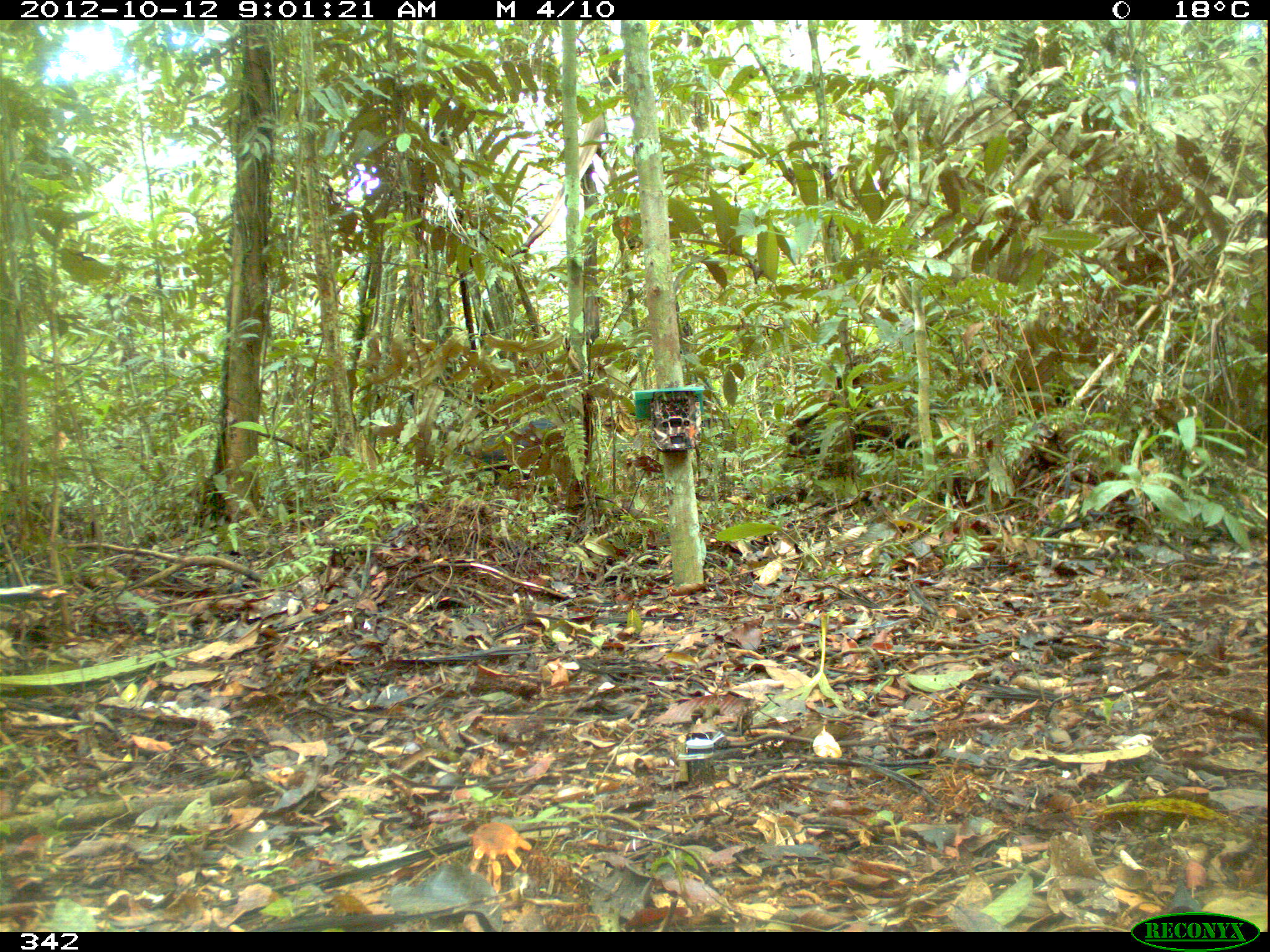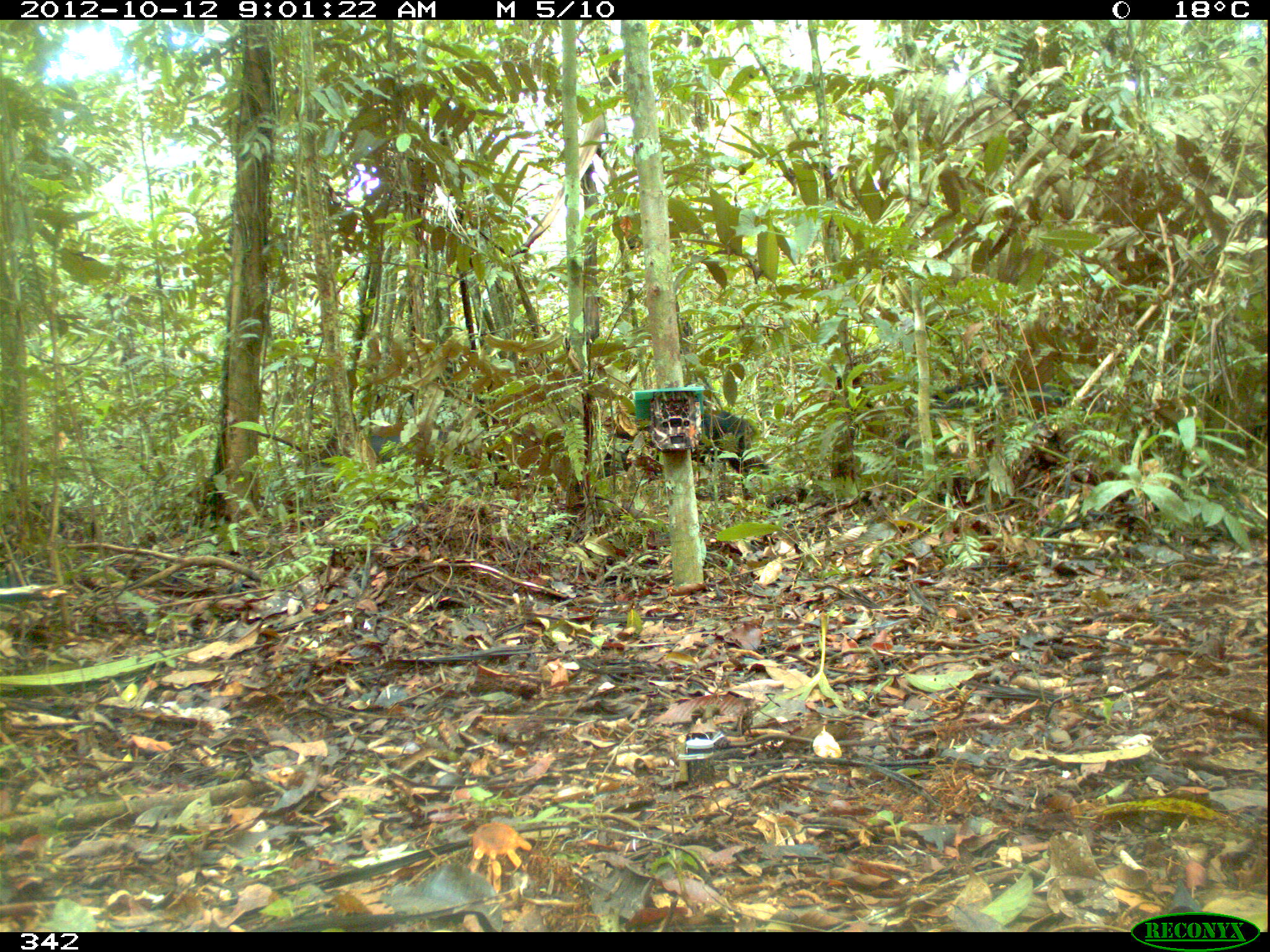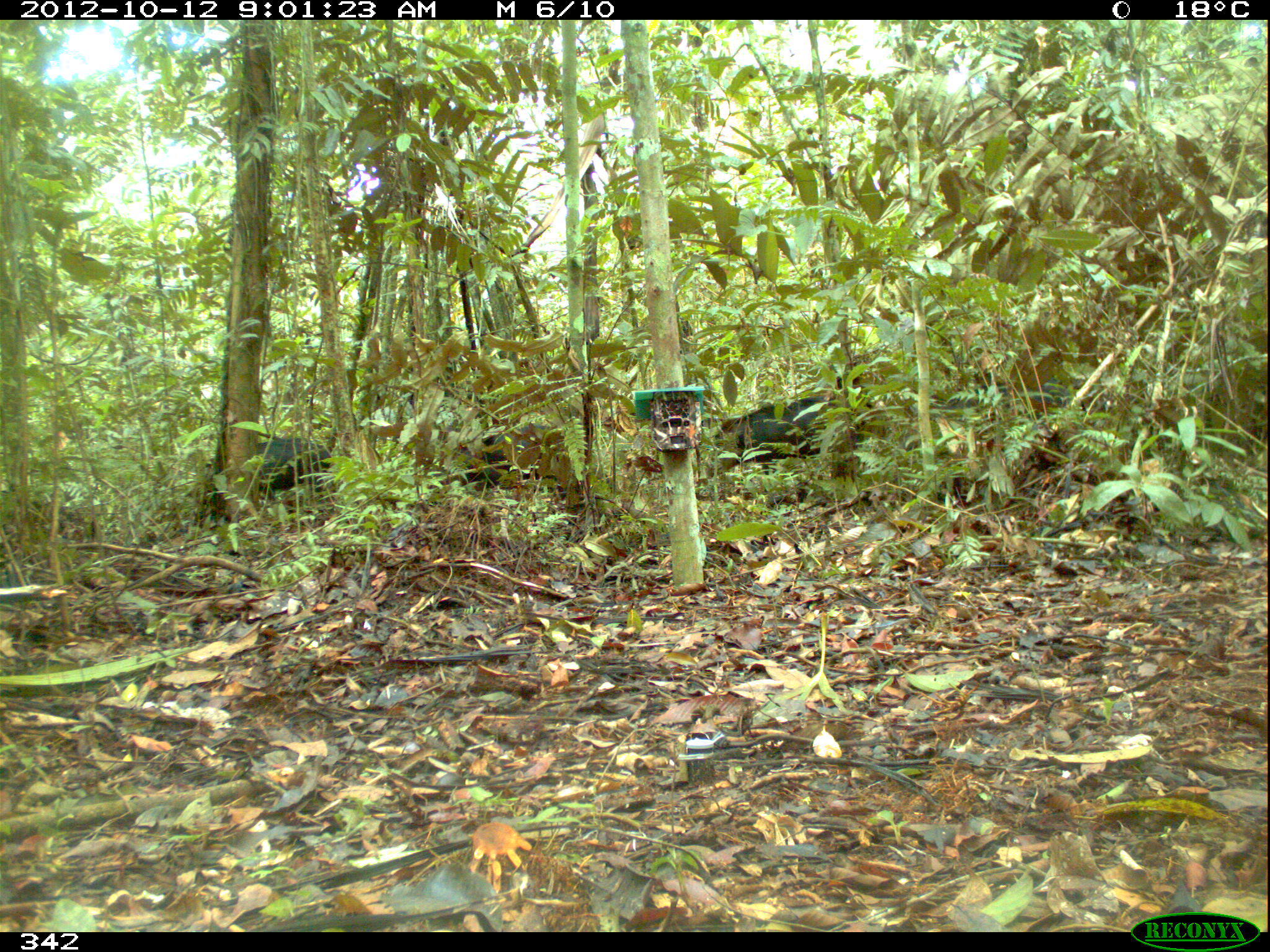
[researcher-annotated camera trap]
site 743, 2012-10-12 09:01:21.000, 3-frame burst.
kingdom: Animalia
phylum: Chordata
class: Mammalia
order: Artiodactyla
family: Tayassuidae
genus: Tayassu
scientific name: Tayassu pecari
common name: white-lipped peccary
Tayassu pecari (white-lipped peccary).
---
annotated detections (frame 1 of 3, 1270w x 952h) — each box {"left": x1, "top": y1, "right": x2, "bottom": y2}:
tayassu pecari: {"left": 967, "top": 359, "right": 1120, "bottom": 419}; {"left": 784, "top": 400, "right": 912, "bottom": 457}; {"left": 455, "top": 417, "right": 557, "bottom": 488}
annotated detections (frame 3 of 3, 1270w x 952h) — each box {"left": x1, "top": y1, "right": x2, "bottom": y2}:
tayassu pecari: {"left": 699, "top": 395, "right": 870, "bottom": 481}; {"left": 189, "top": 434, "right": 327, "bottom": 526}; {"left": 908, "top": 365, "right": 1085, "bottom": 427}; {"left": 445, "top": 423, "right": 579, "bottom": 502}